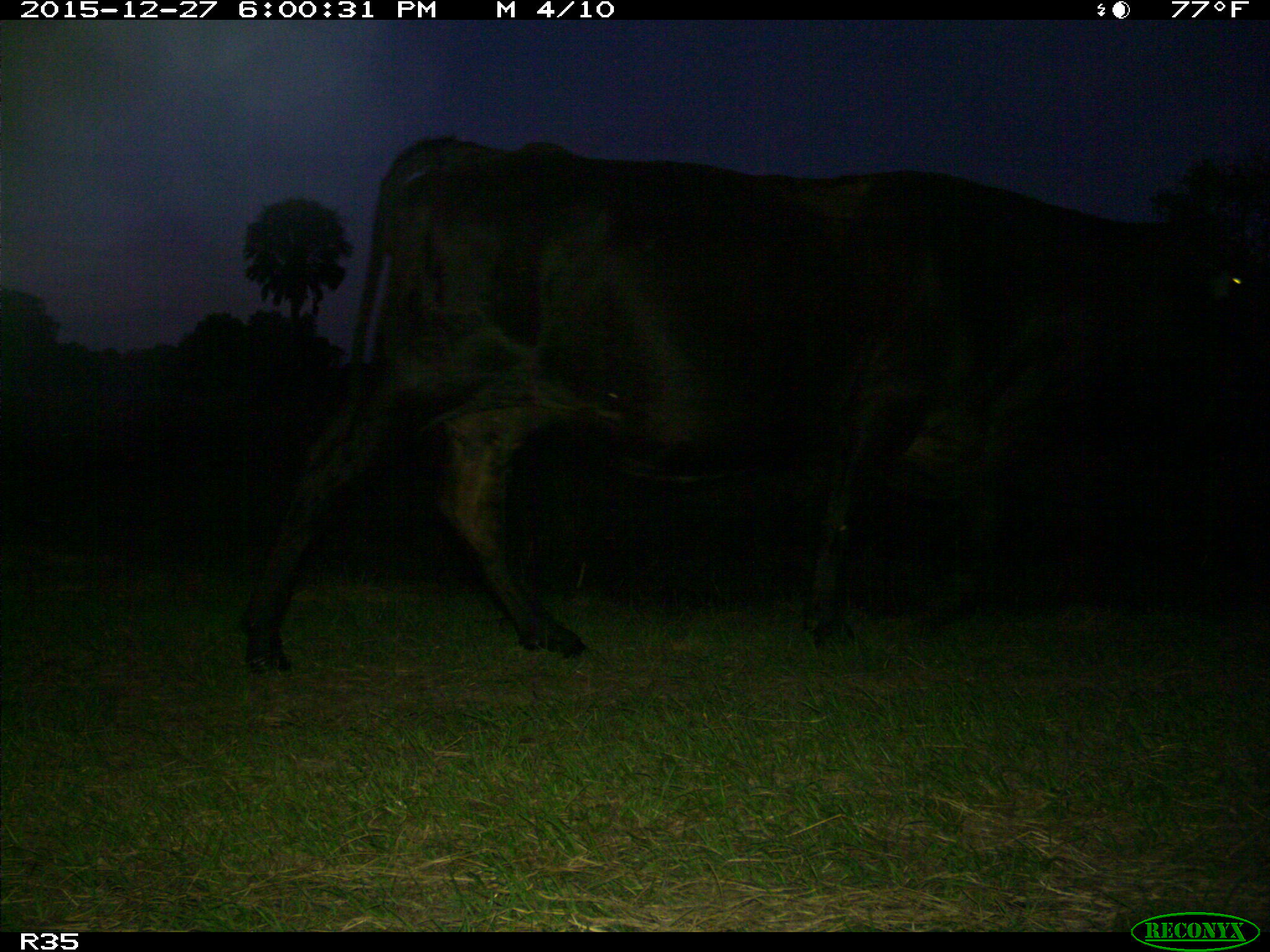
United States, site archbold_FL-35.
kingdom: Animalia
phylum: Chordata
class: Mammalia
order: Artiodactyla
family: Bovidae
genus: Bos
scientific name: Bos taurus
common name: domestic cow